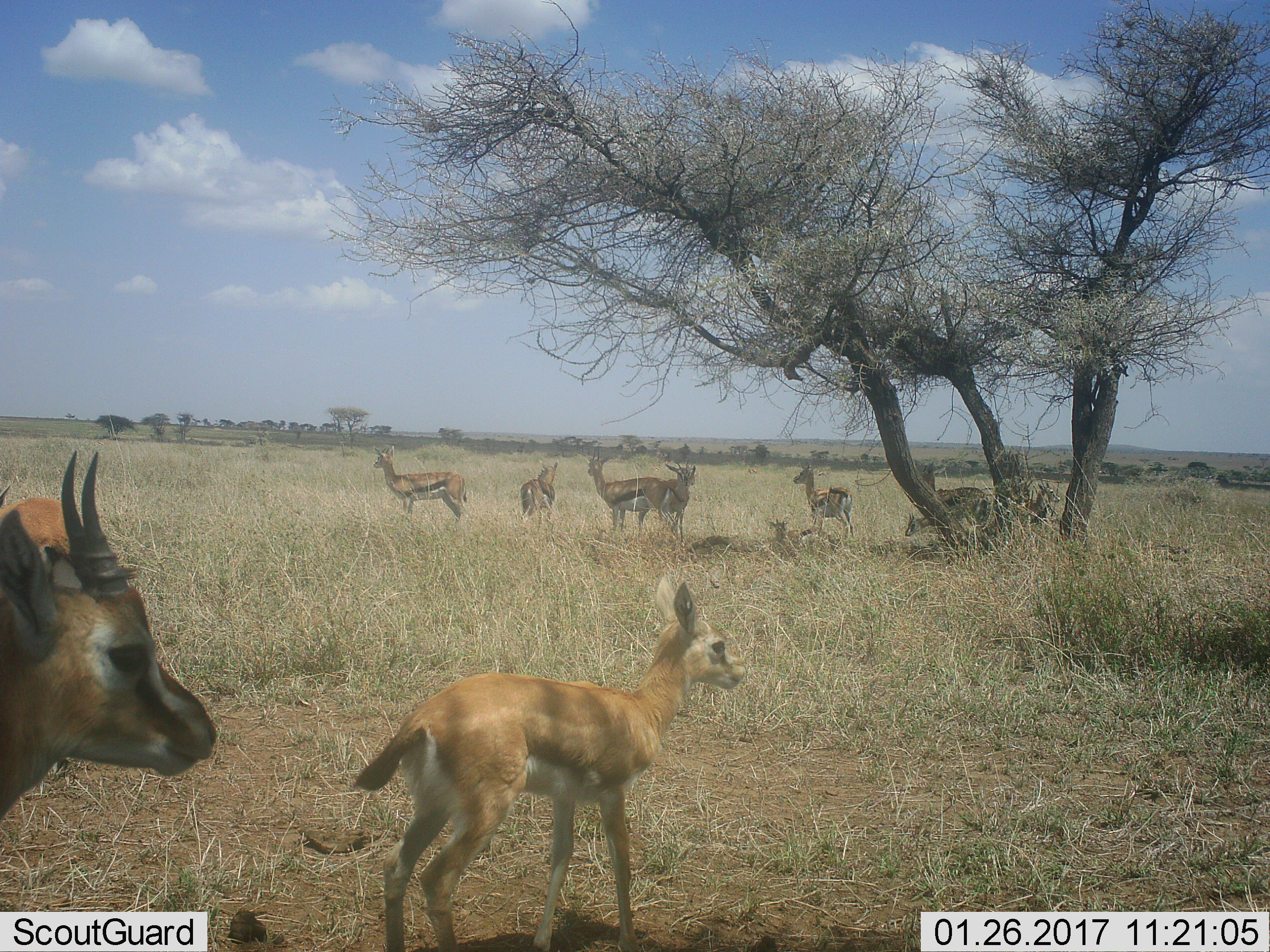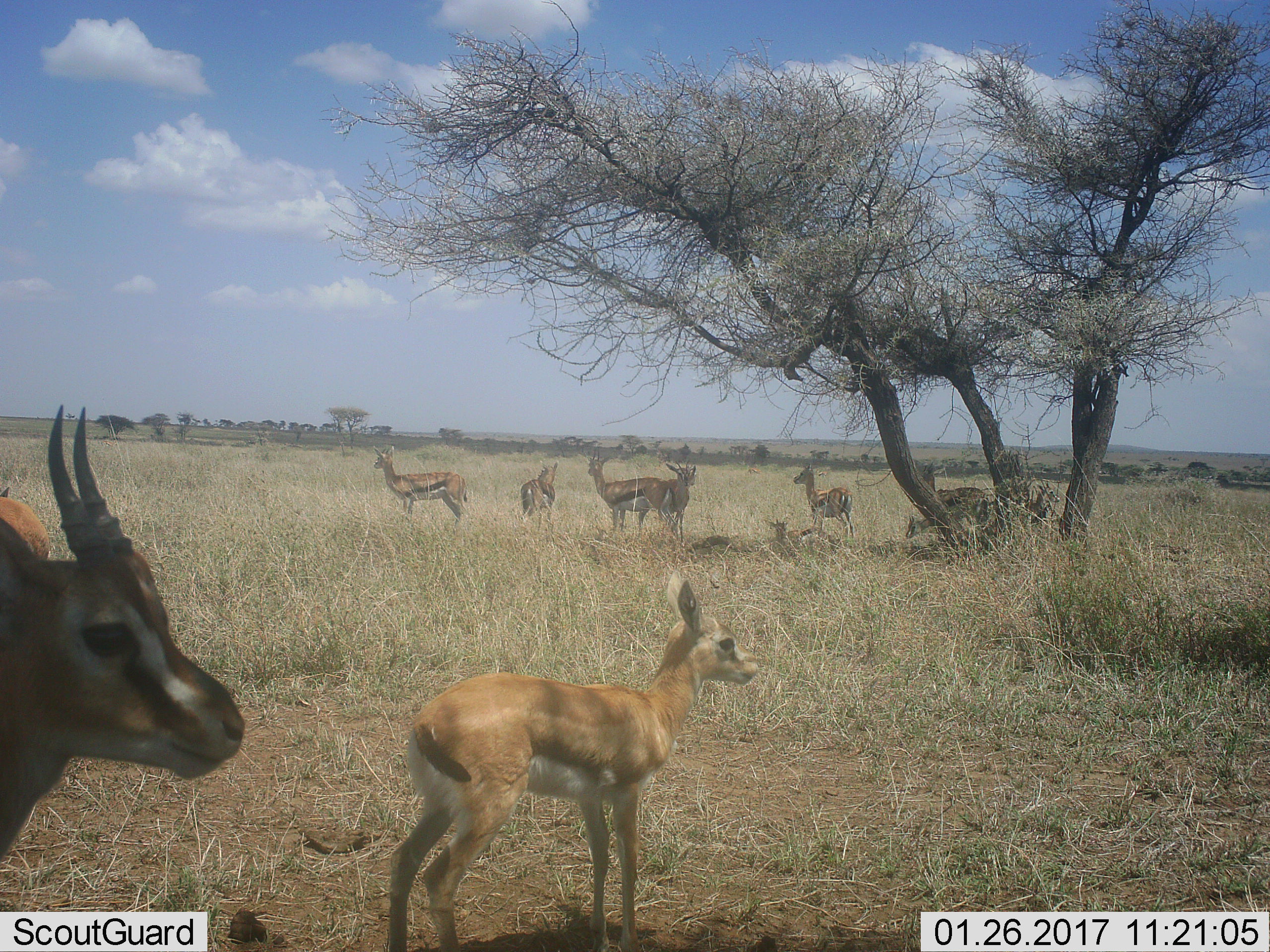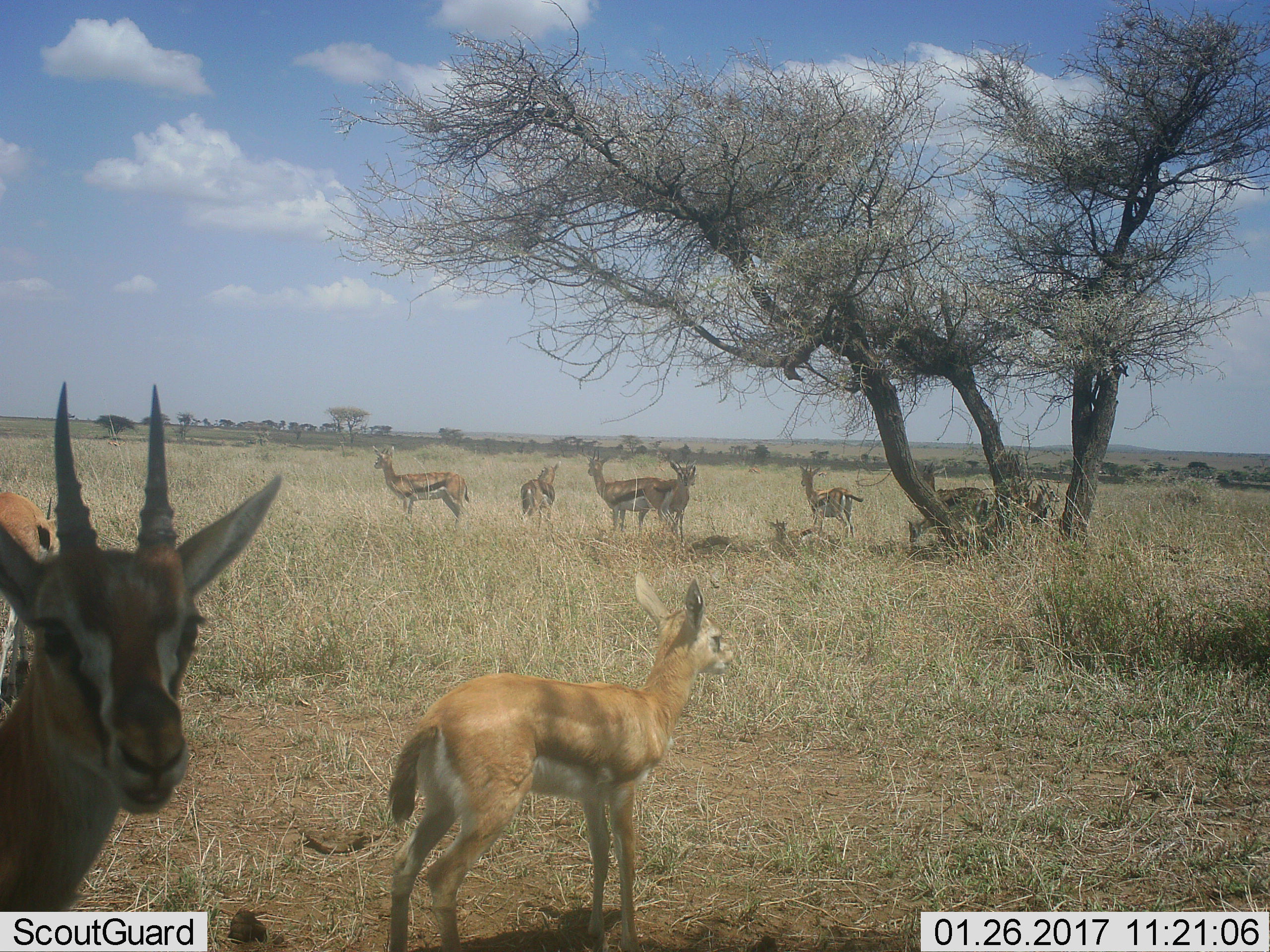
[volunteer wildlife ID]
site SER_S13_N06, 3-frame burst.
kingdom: Animalia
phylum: Chordata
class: Mammalia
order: Artiodactyla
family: Bovidae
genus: Eudorcas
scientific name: Eudorcas thomsonii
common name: thomson's gazelle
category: gazellethomsons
Gazellethomsons (thomson's gazelle) (Eudorcas thomsonii), count 11-50. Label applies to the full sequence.